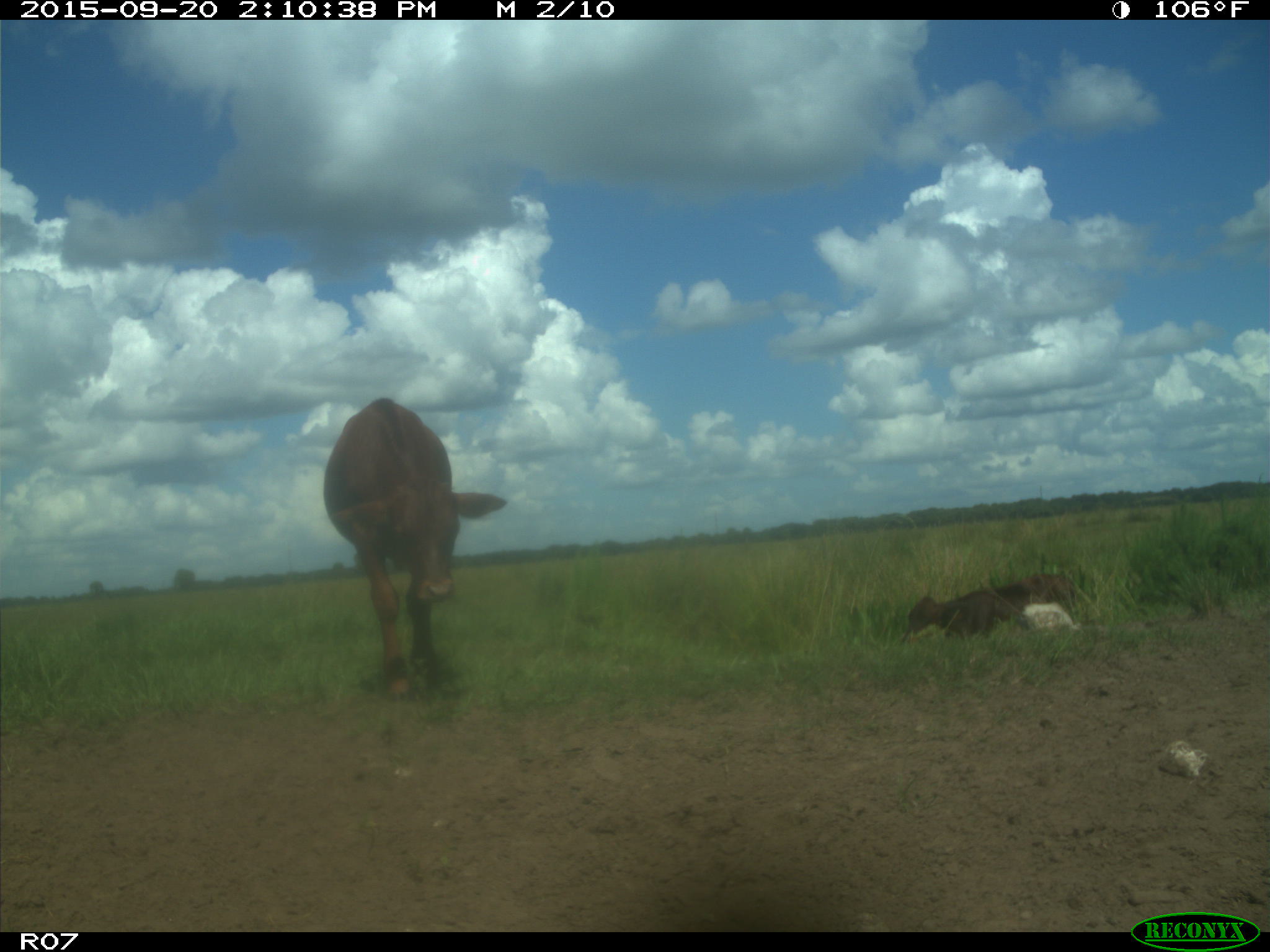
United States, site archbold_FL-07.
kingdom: Animalia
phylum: Chordata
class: Mammalia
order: Artiodactyla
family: Bovidae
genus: Bos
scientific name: Bos taurus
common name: domestic cow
Bos taurus (domestic cow).